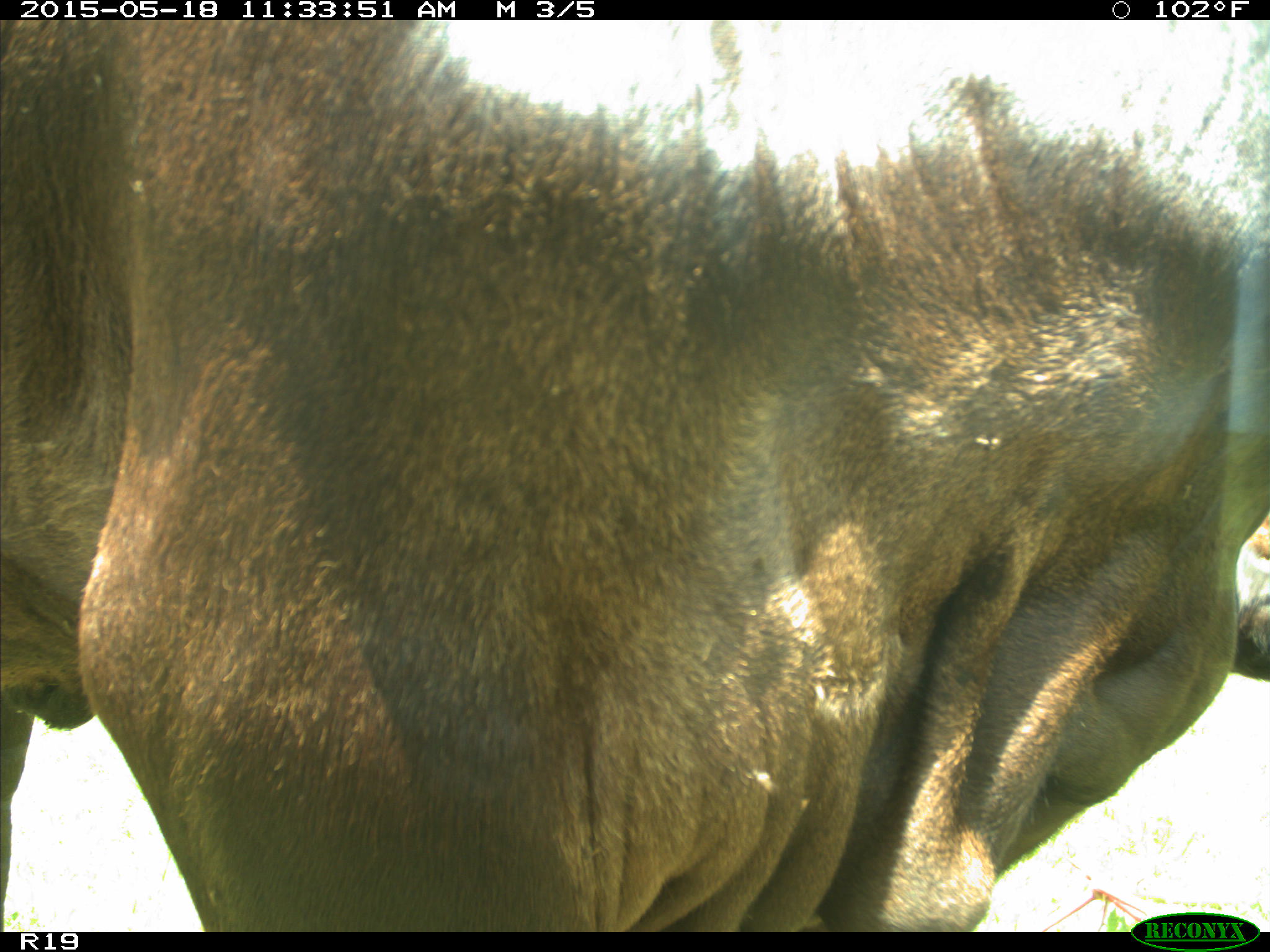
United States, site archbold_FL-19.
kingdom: Animalia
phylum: Chordata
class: Mammalia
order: Artiodactyla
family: Bovidae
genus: Bos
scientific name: Bos taurus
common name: domestic cow